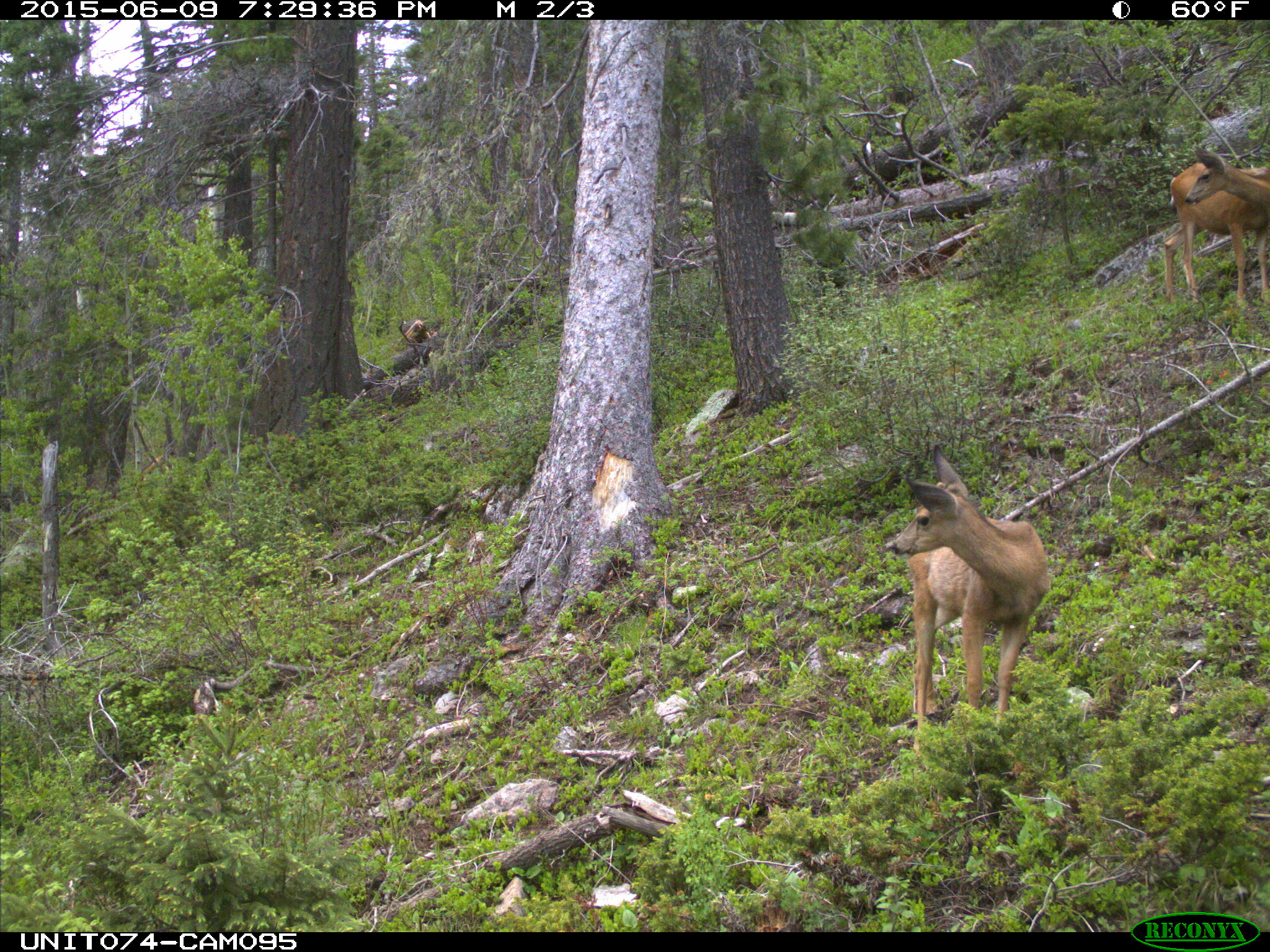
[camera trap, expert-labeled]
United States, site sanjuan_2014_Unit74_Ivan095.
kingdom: Animalia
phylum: Chordata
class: Mammalia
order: Artiodactyla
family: Cervidae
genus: Odocoileus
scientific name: Odocoileus hemionus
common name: mule deer